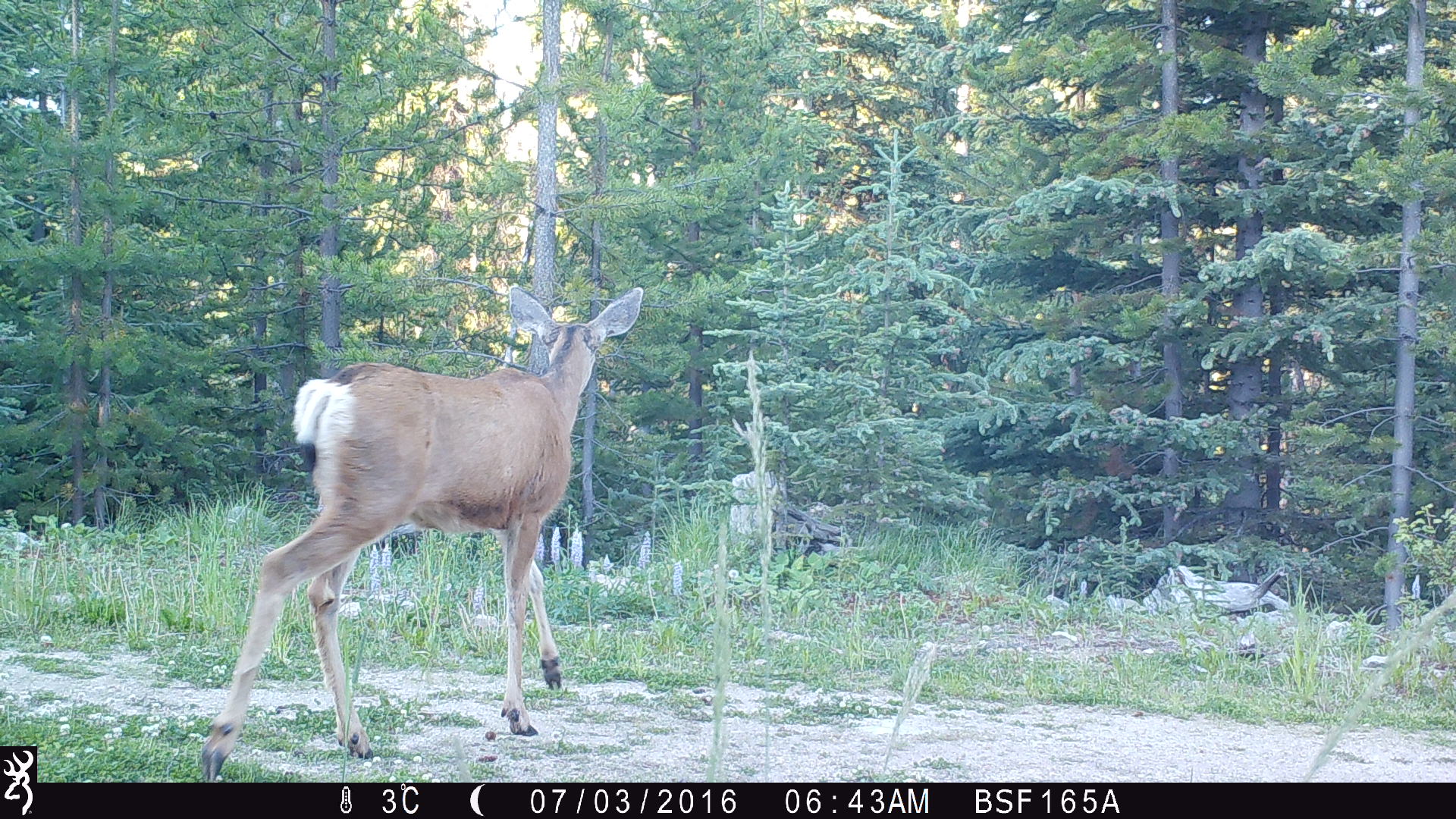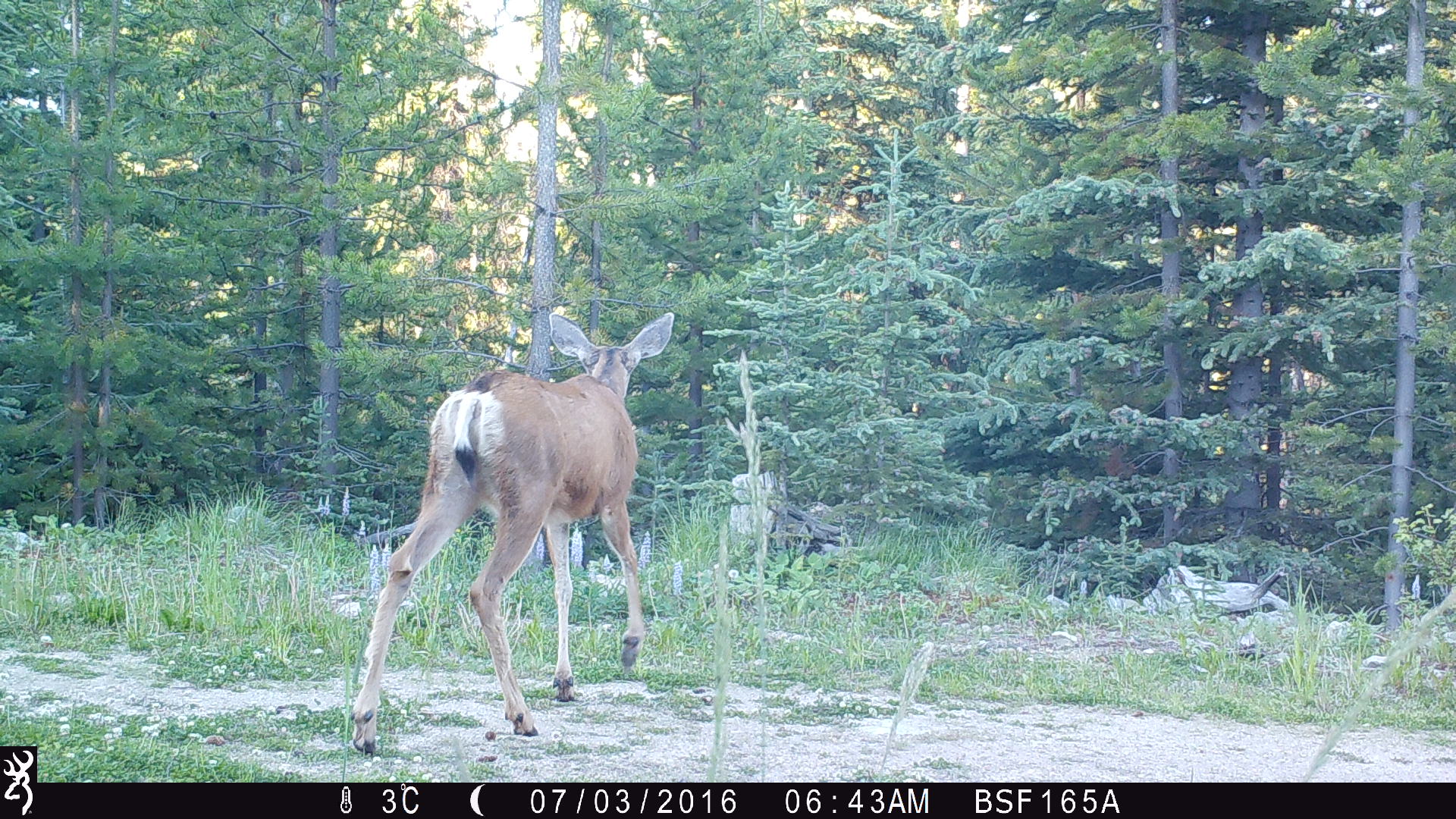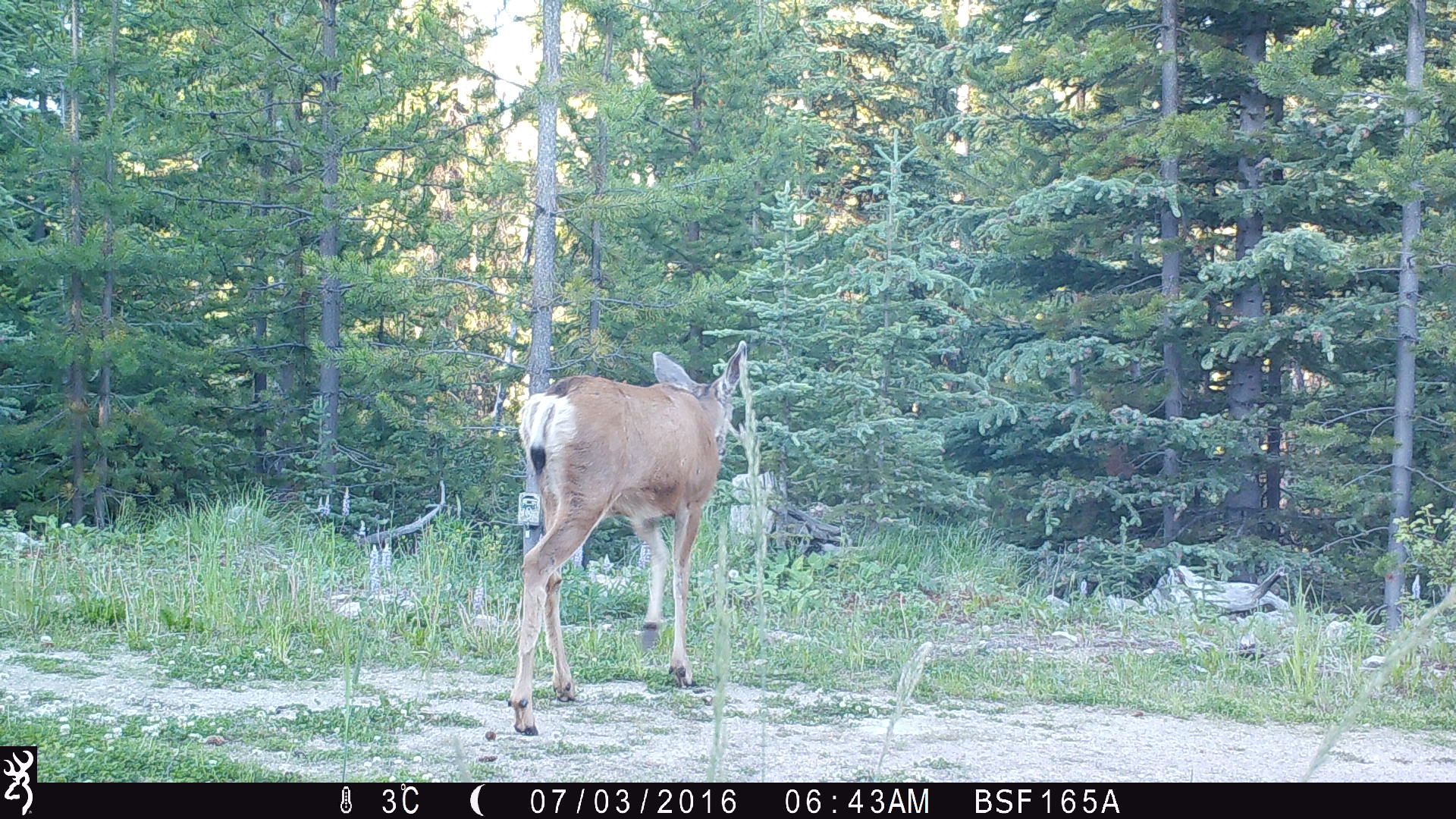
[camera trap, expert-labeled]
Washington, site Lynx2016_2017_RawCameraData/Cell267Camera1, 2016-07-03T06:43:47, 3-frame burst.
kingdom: Animalia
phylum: Chordata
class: Mammalia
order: Artiodactyla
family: Cervidae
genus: Odocoileus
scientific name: Odocoileus hemionus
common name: mule deer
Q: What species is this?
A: Odocoileus hemionus (mule deer).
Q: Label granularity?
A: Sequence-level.